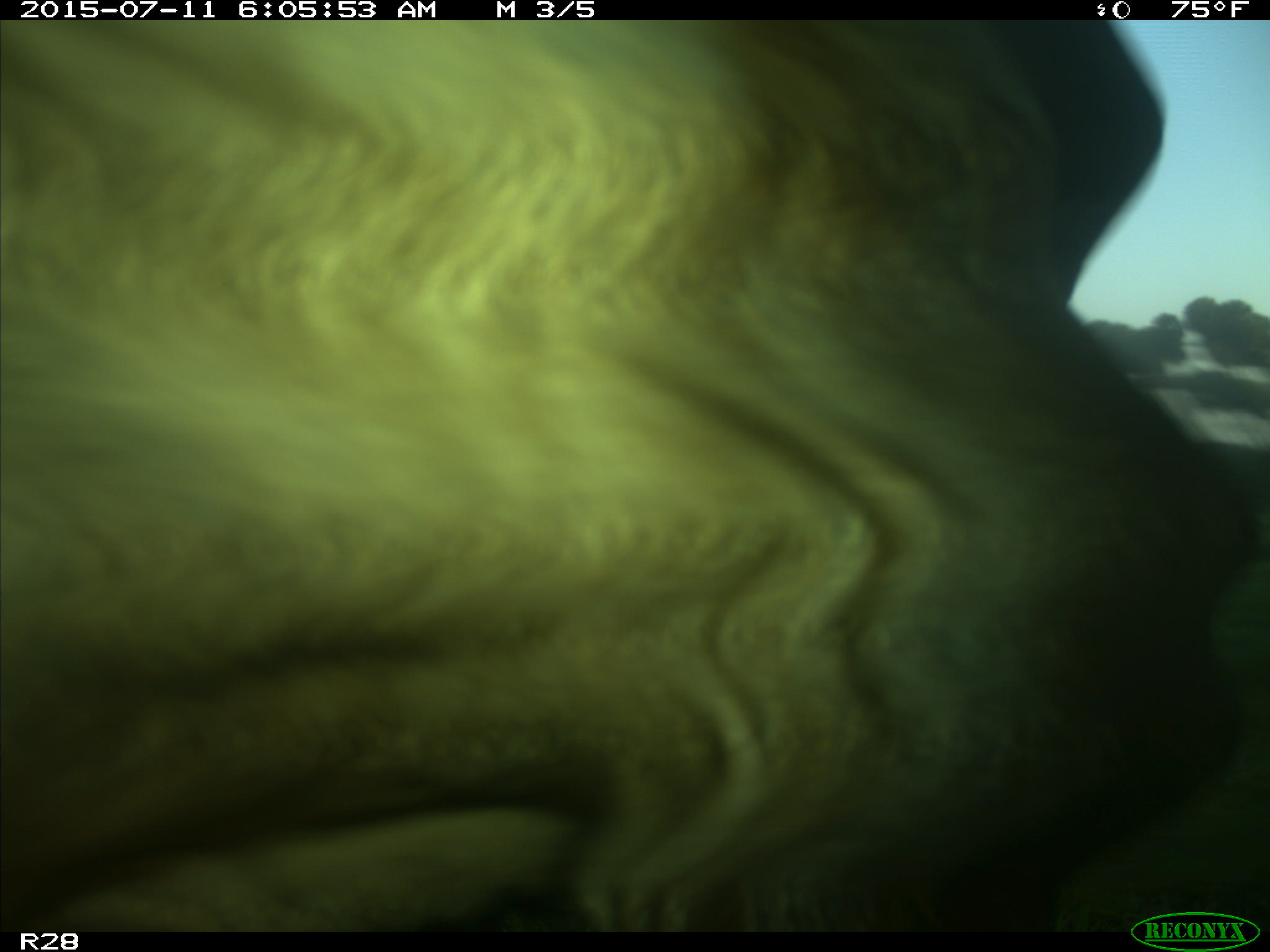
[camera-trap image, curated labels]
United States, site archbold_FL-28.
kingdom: Animalia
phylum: Chordata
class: Mammalia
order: Artiodactyla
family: Bovidae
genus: Bos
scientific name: Bos taurus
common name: domestic cow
Bos taurus (domestic cow).